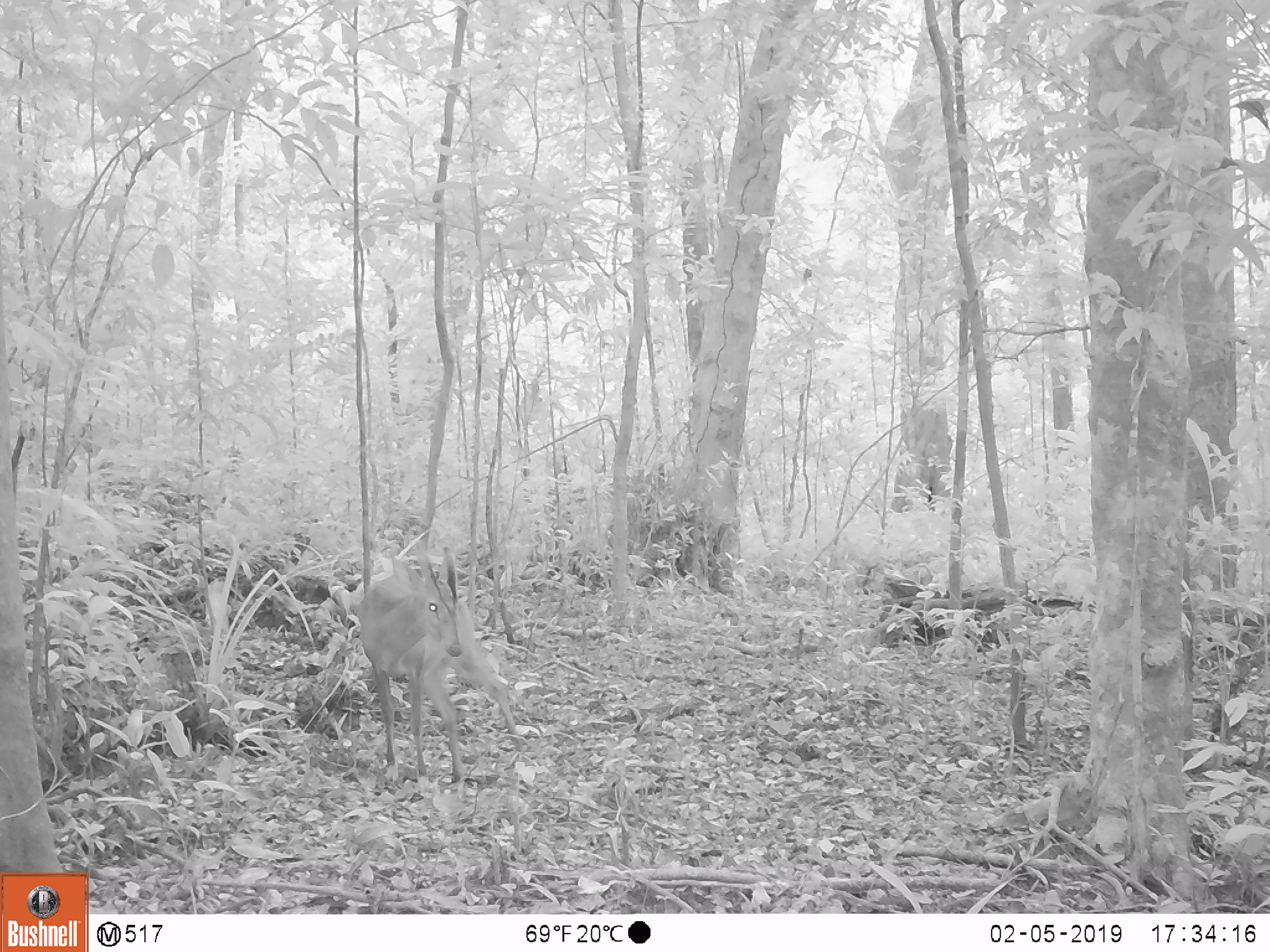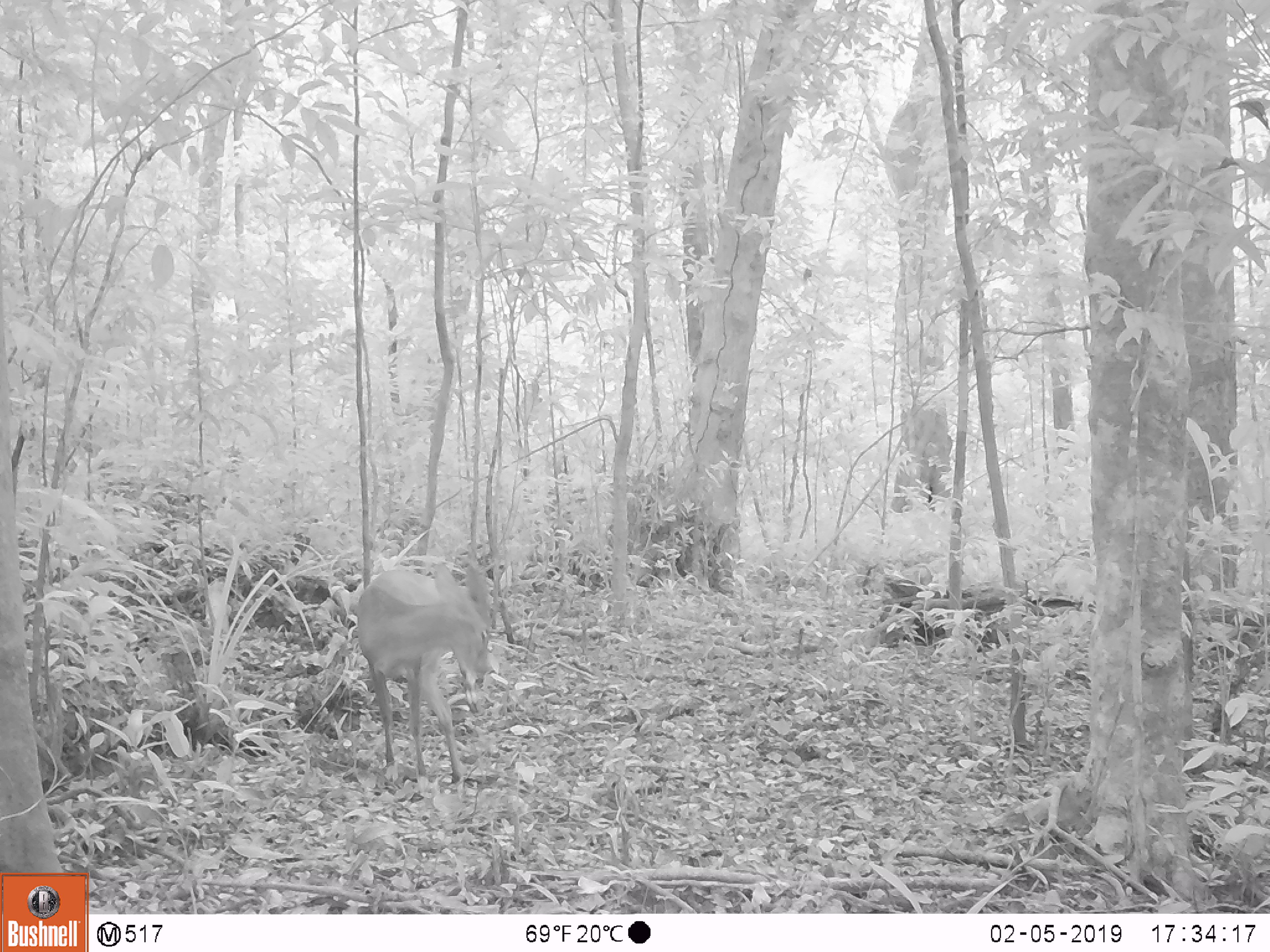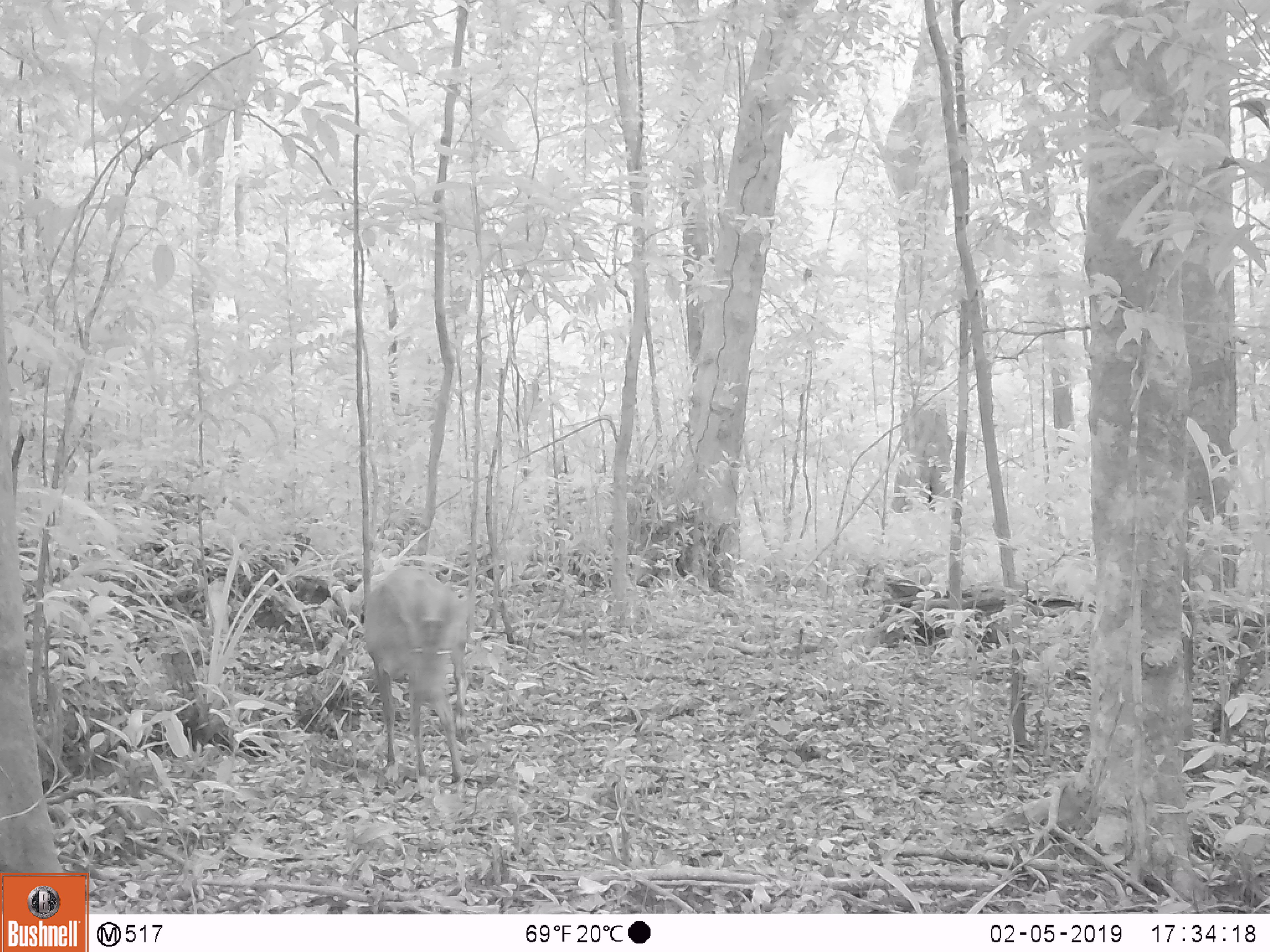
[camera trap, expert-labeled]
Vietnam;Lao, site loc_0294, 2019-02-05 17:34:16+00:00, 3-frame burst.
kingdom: Animalia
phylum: Chordata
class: Mammalia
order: Artiodactyla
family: Cervidae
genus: Muntiacus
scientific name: Muntiacus vuquangensis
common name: large-antlered muntjac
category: large antlered muntjac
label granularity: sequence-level